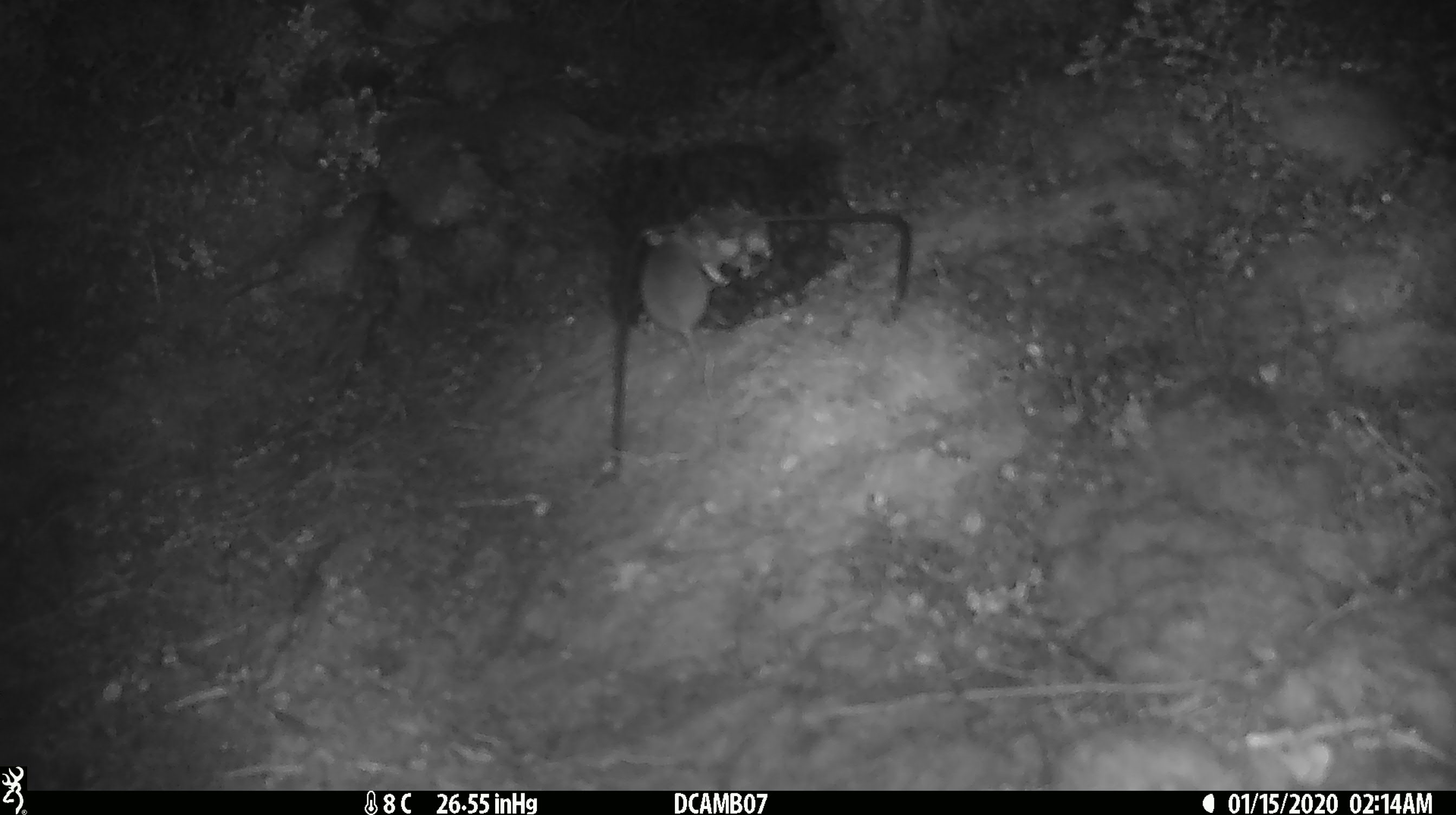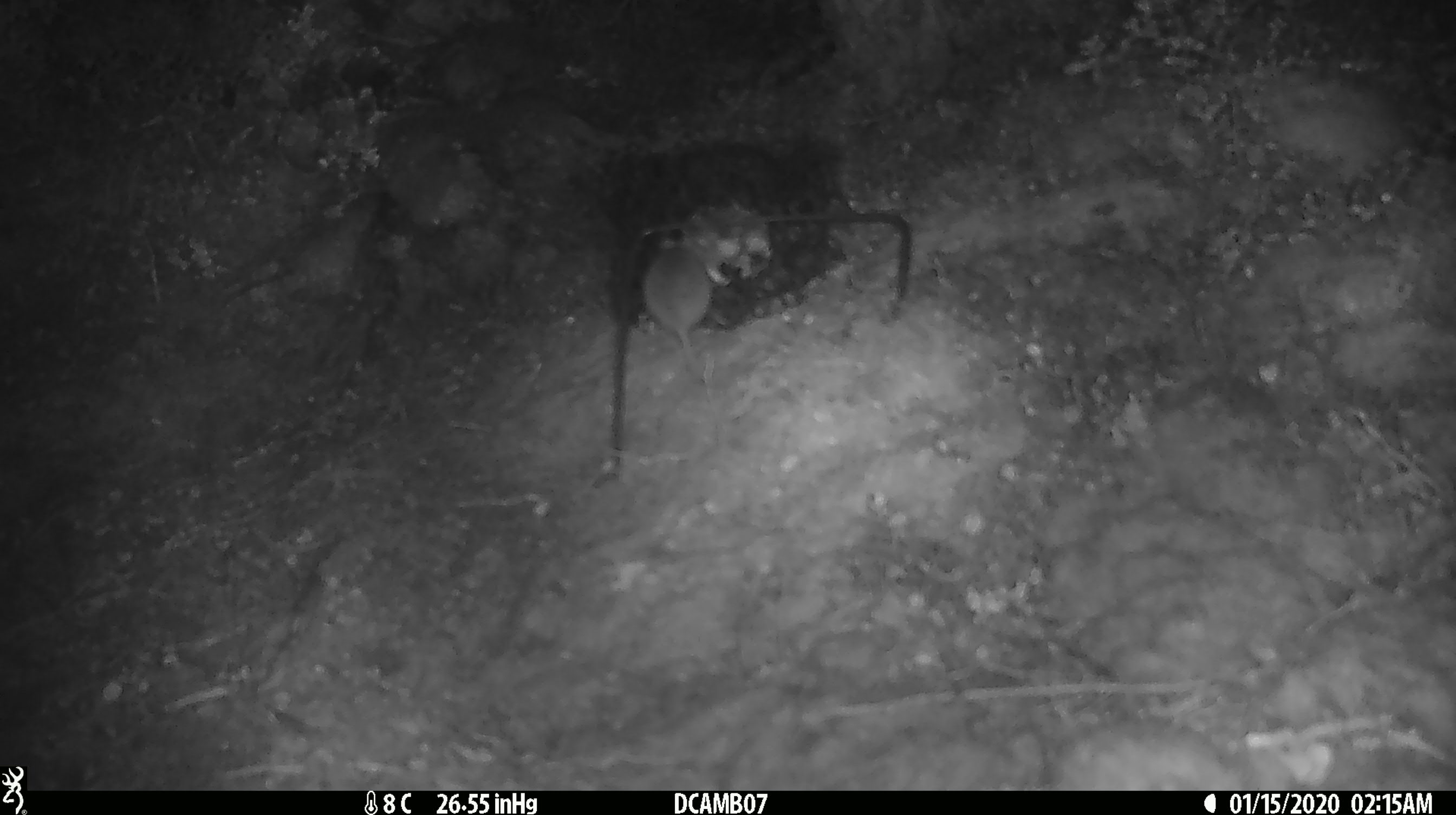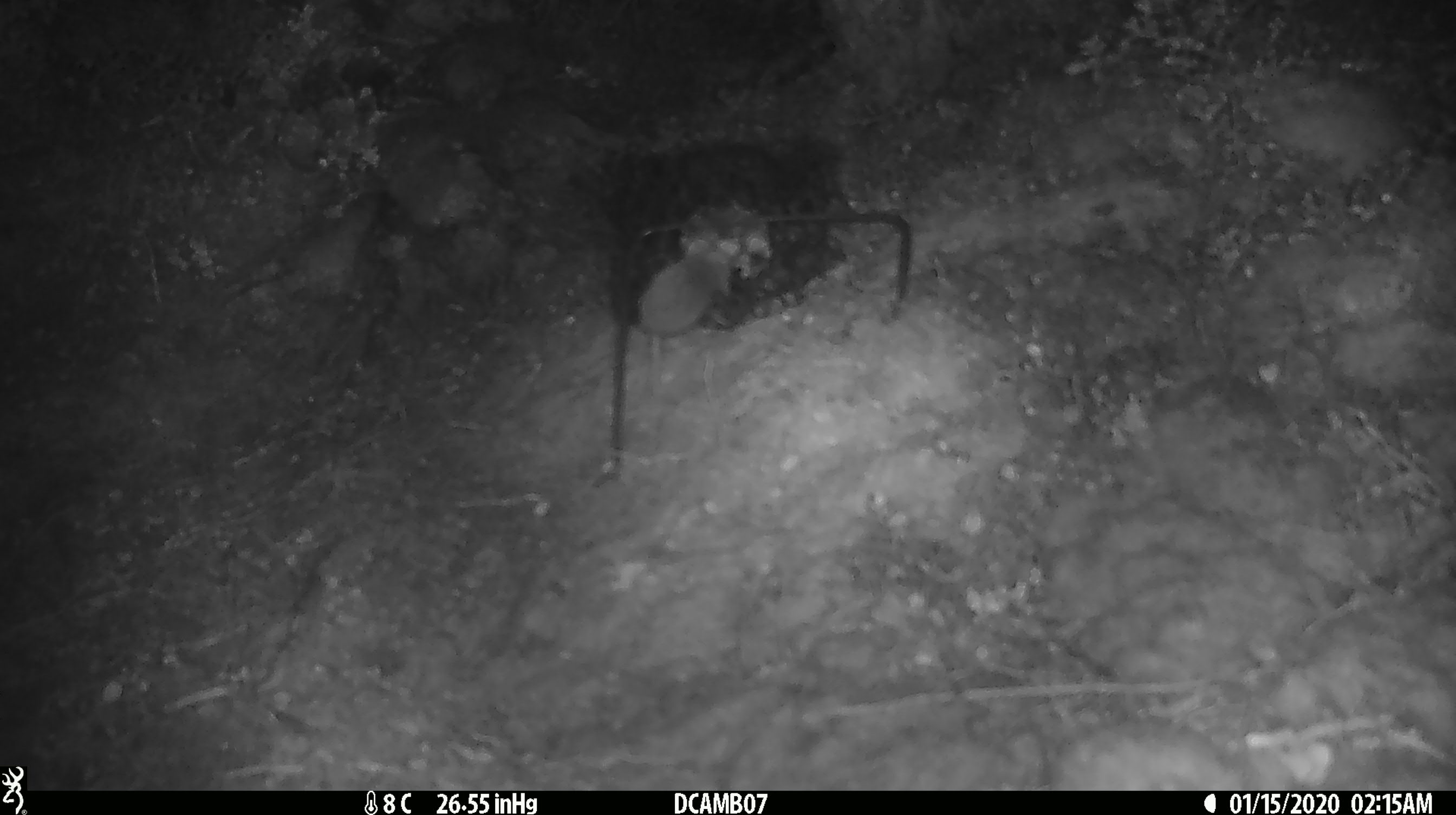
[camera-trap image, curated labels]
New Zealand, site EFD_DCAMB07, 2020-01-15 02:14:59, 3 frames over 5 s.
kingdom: Animalia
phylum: Chordata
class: Mammalia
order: Rodentia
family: Muridae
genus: Mus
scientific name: Mus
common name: mouse